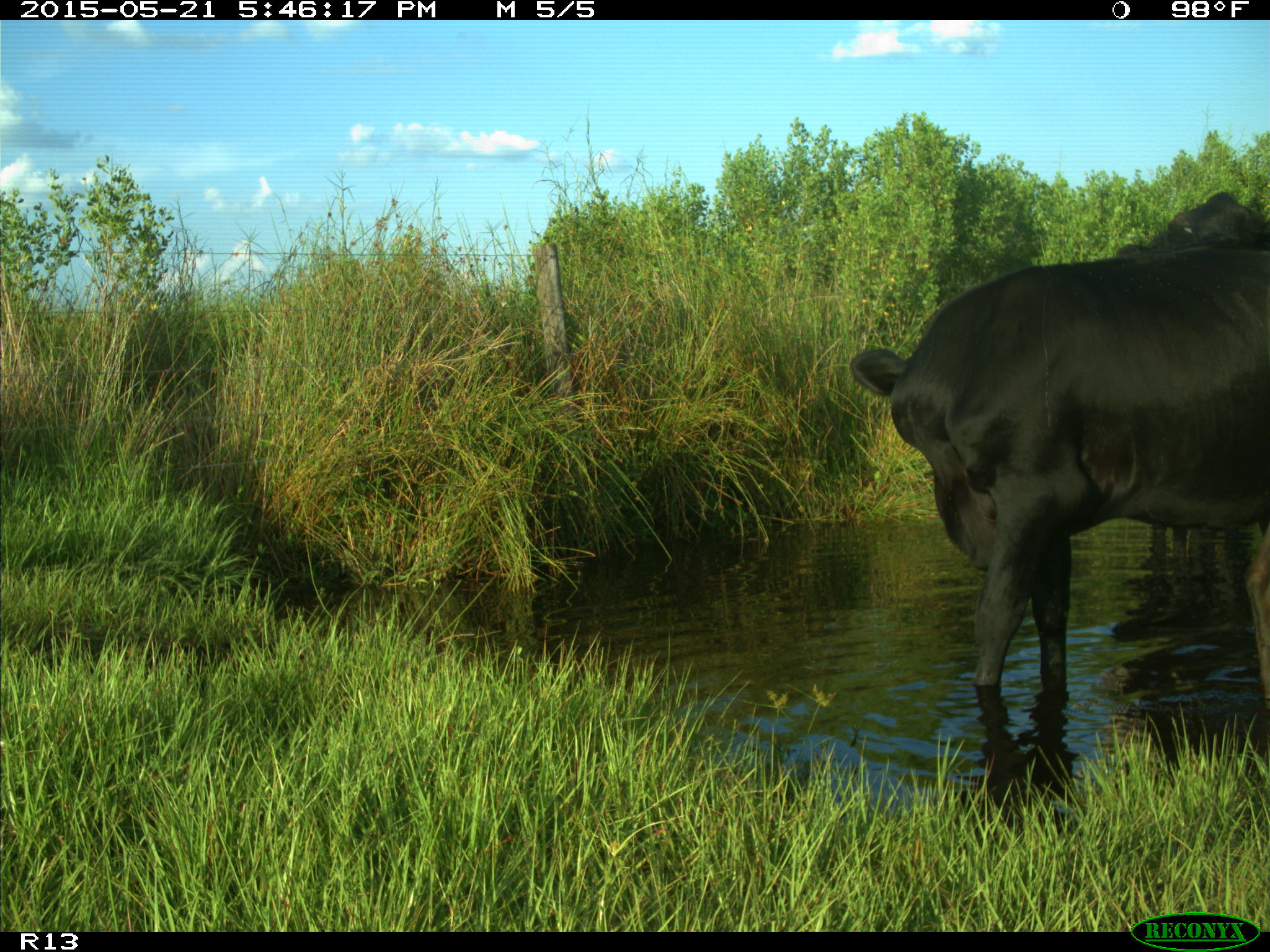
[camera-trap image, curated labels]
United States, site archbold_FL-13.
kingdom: Animalia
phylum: Chordata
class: Mammalia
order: Artiodactyla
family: Bovidae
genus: Bos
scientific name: Bos taurus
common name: domestic cow